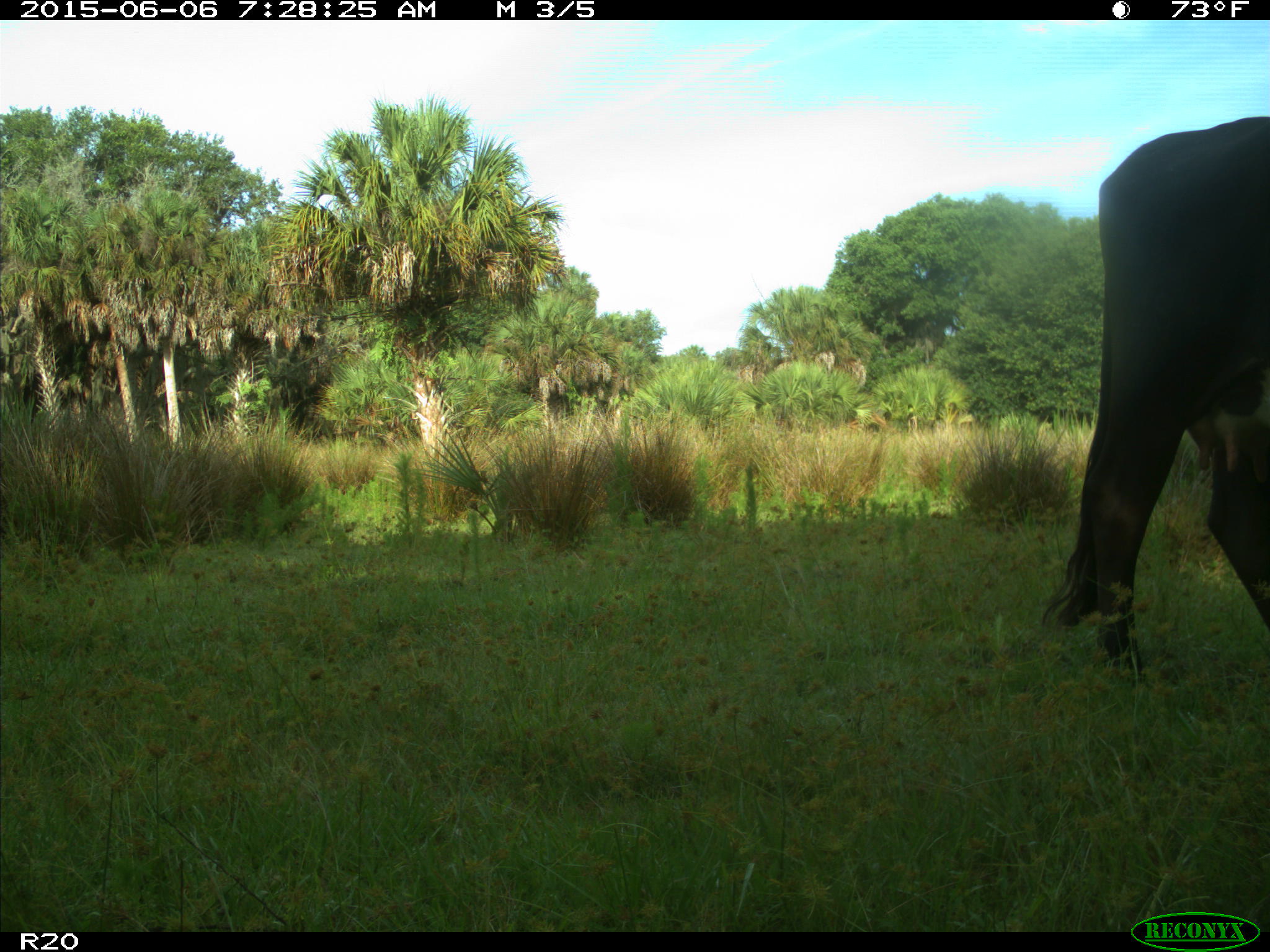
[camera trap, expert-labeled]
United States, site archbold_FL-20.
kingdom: Animalia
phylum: Chordata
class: Mammalia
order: Artiodactyla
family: Bovidae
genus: Bos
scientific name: Bos taurus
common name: domestic cow